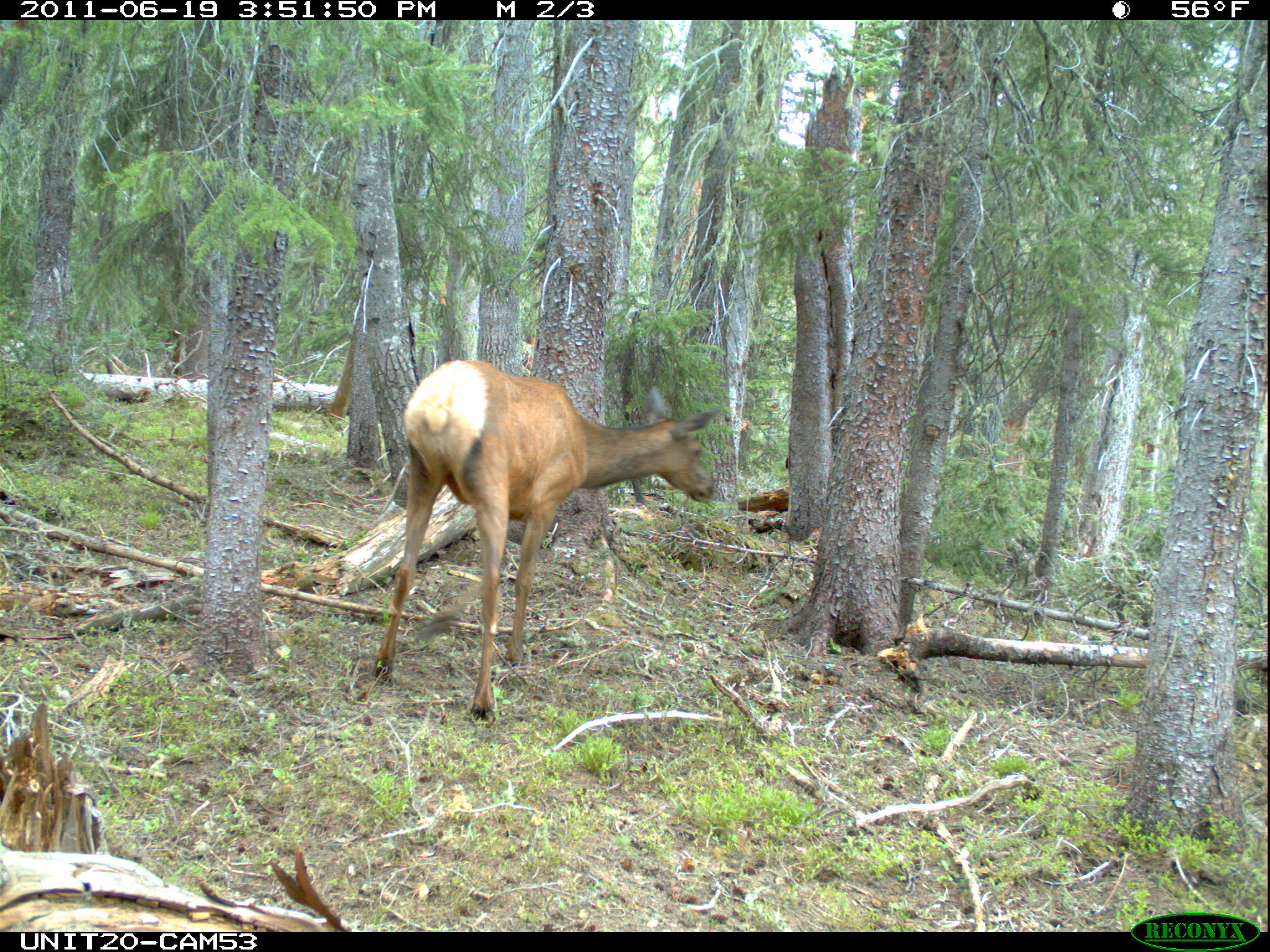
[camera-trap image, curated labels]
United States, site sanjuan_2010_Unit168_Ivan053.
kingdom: Animalia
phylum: Chordata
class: Mammalia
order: Artiodactyla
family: Cervidae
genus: Cervus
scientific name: Cervus elaphus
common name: red deer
Cervus elaphus (red deer).